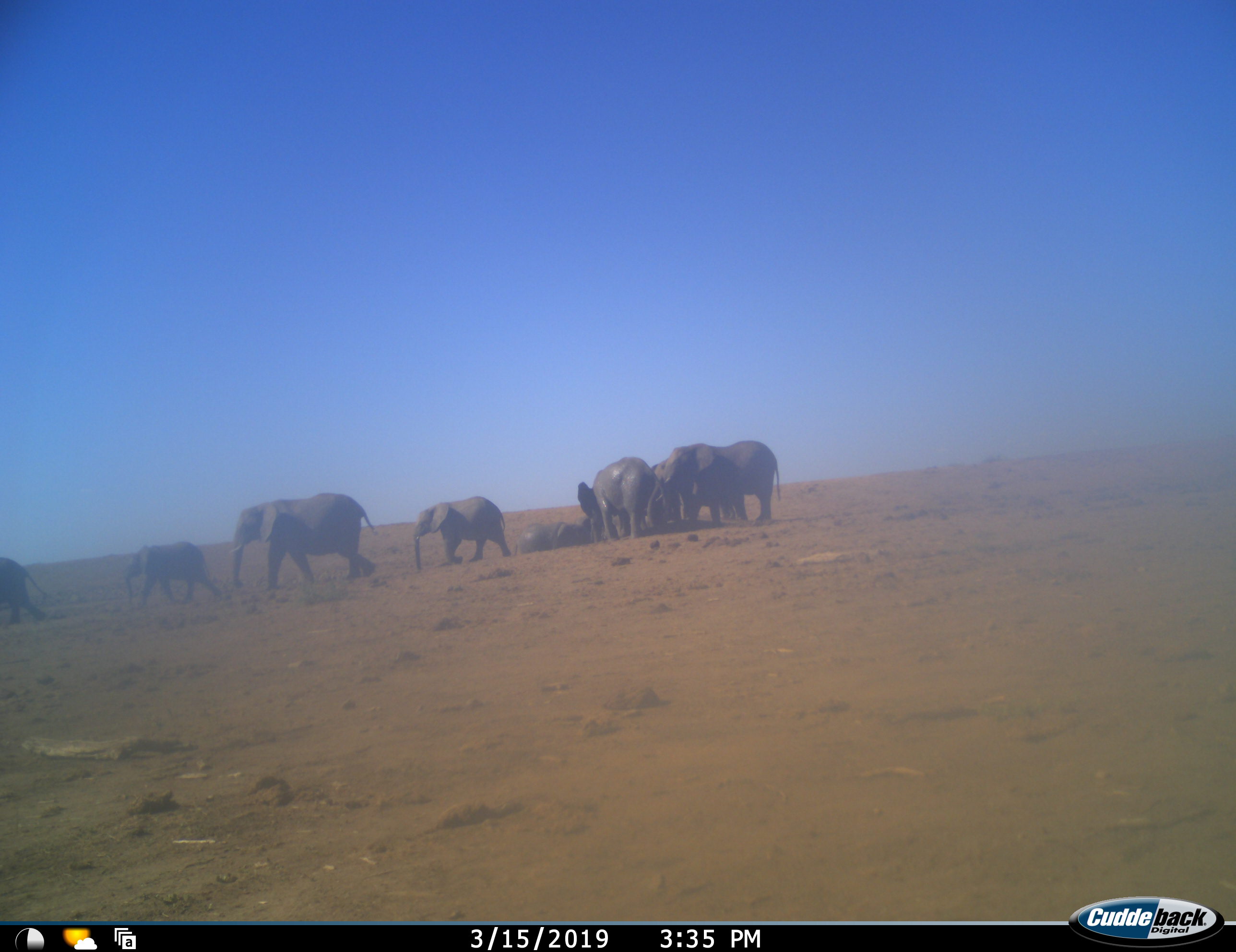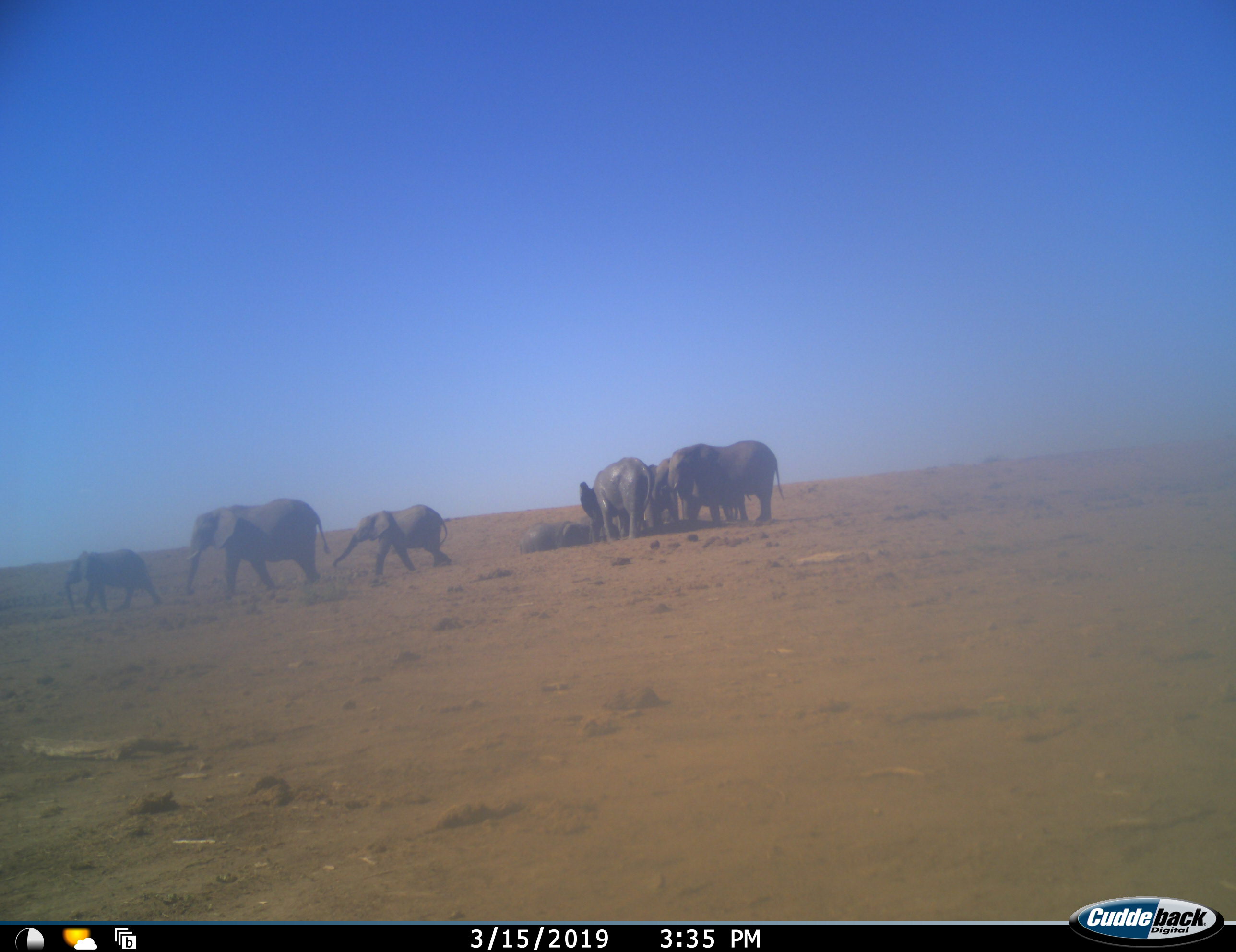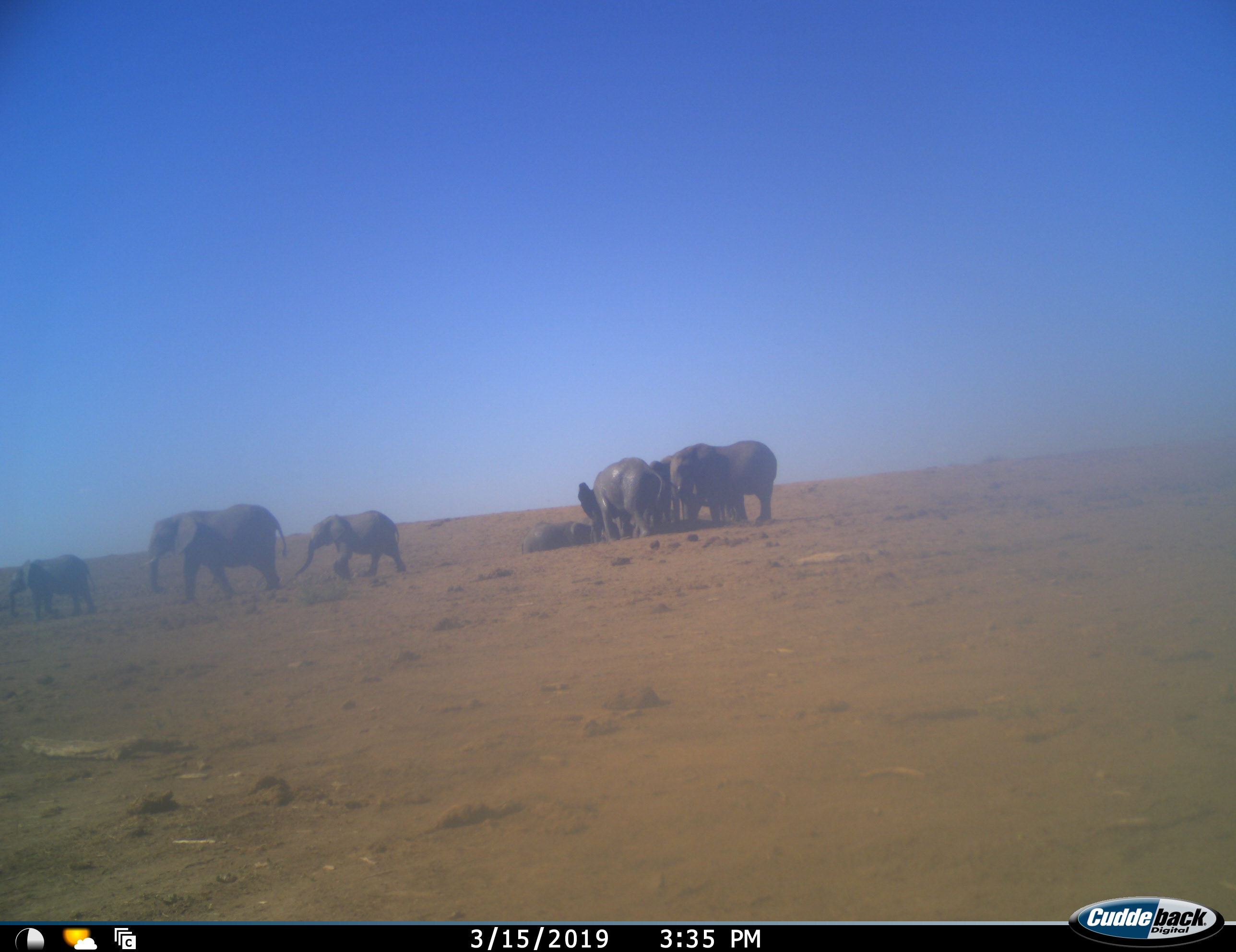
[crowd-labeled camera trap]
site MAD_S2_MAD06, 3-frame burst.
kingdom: Animalia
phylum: Chordata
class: Mammalia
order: Proboscidea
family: Elephantidae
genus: Loxodonta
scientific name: Loxodonta africana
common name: african bush elephant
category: elephant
Elephant (african bush elephant) (Loxodonta africana), count 9. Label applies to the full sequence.